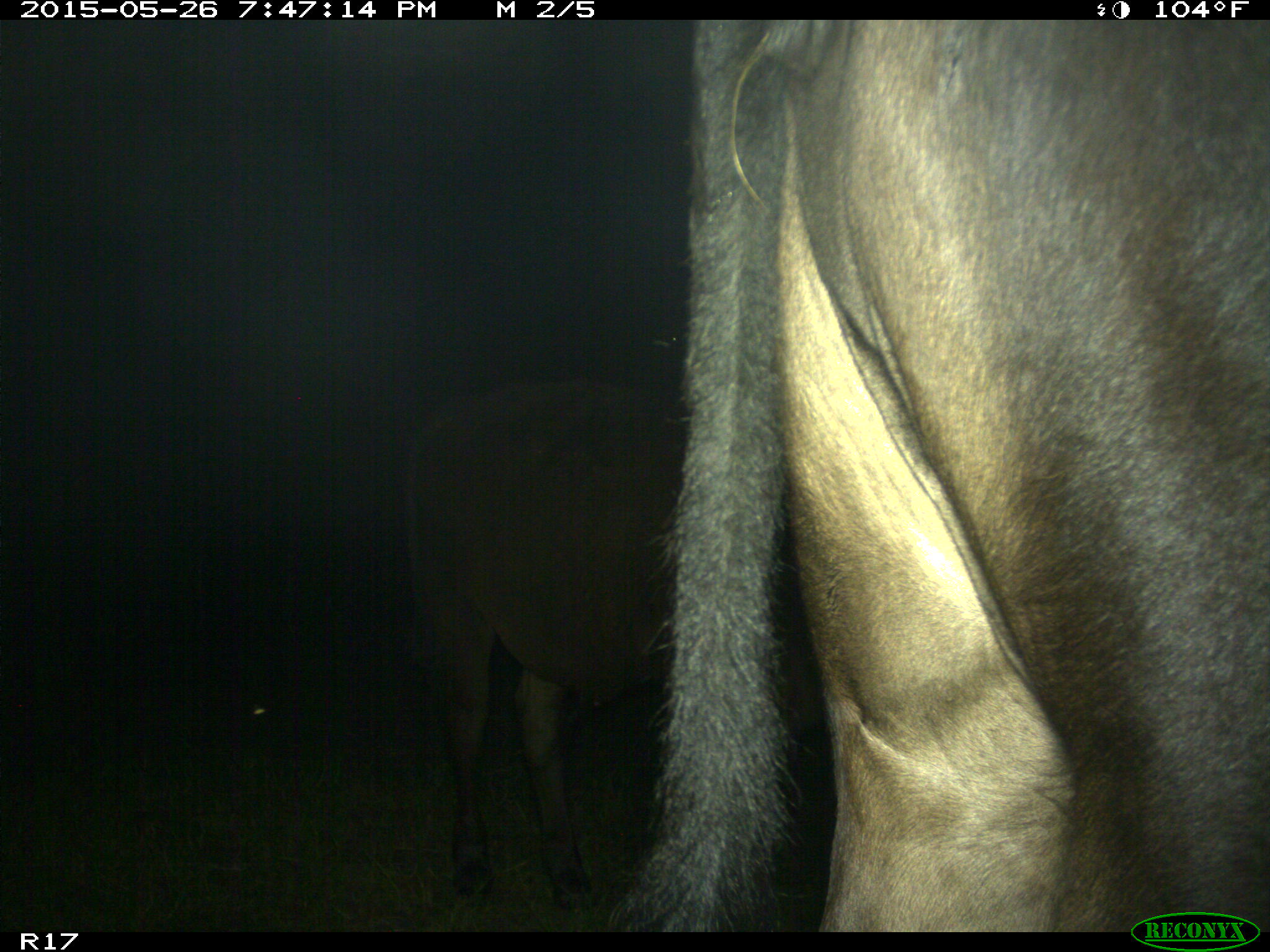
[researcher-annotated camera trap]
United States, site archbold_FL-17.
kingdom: Animalia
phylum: Chordata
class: Mammalia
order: Artiodactyla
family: Bovidae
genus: Bos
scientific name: Bos taurus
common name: domestic cow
Bos taurus (domestic cow).